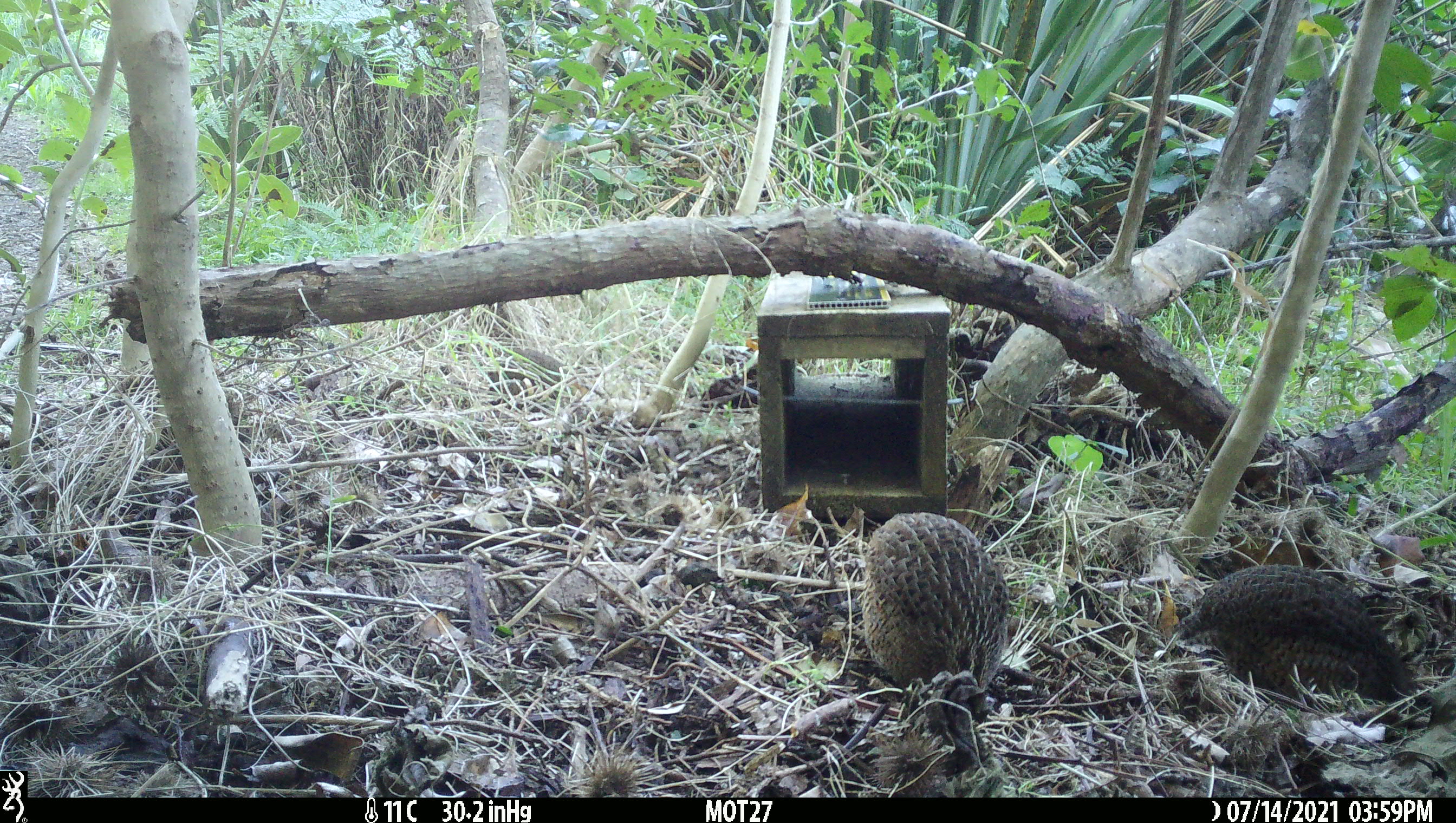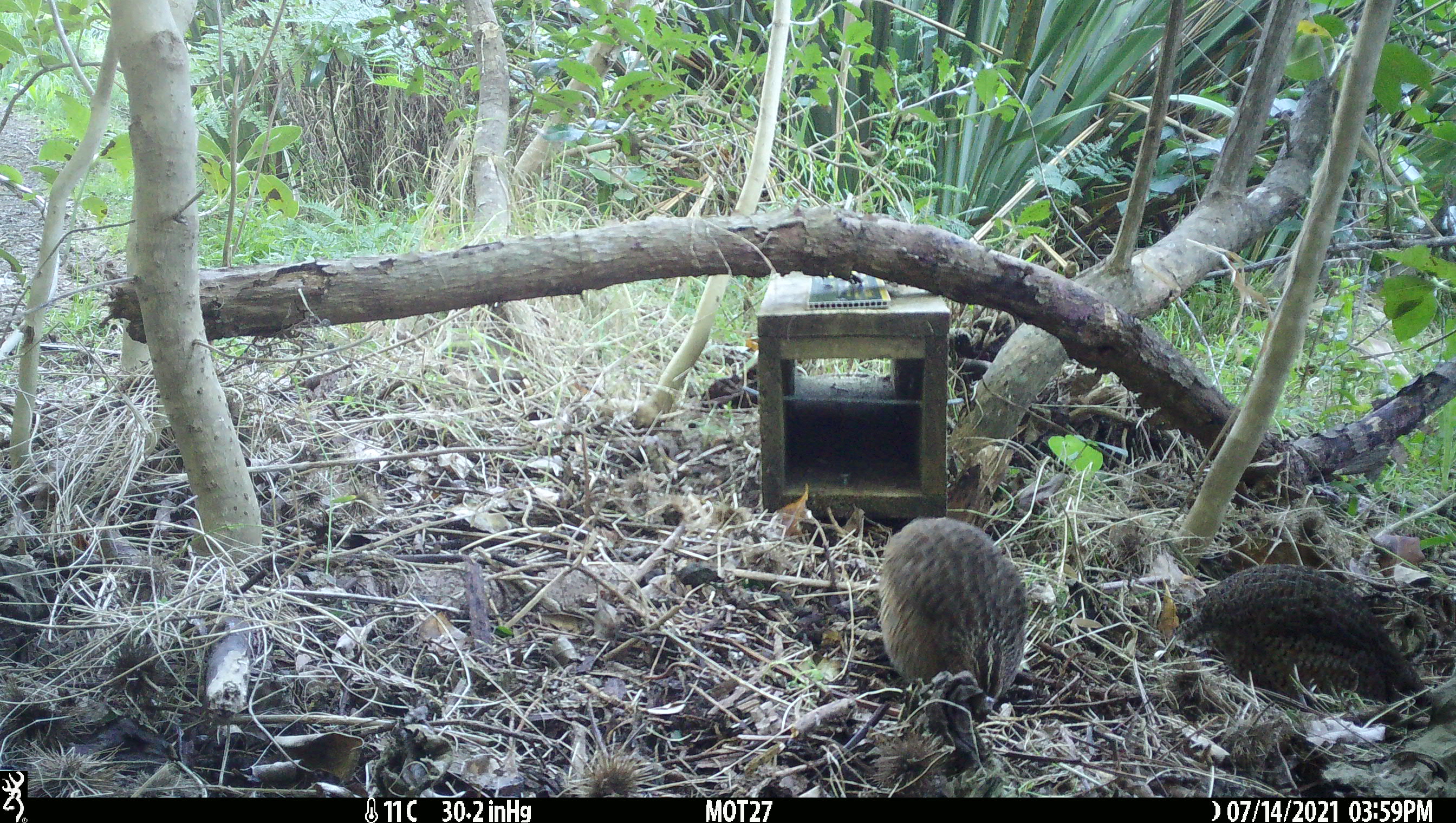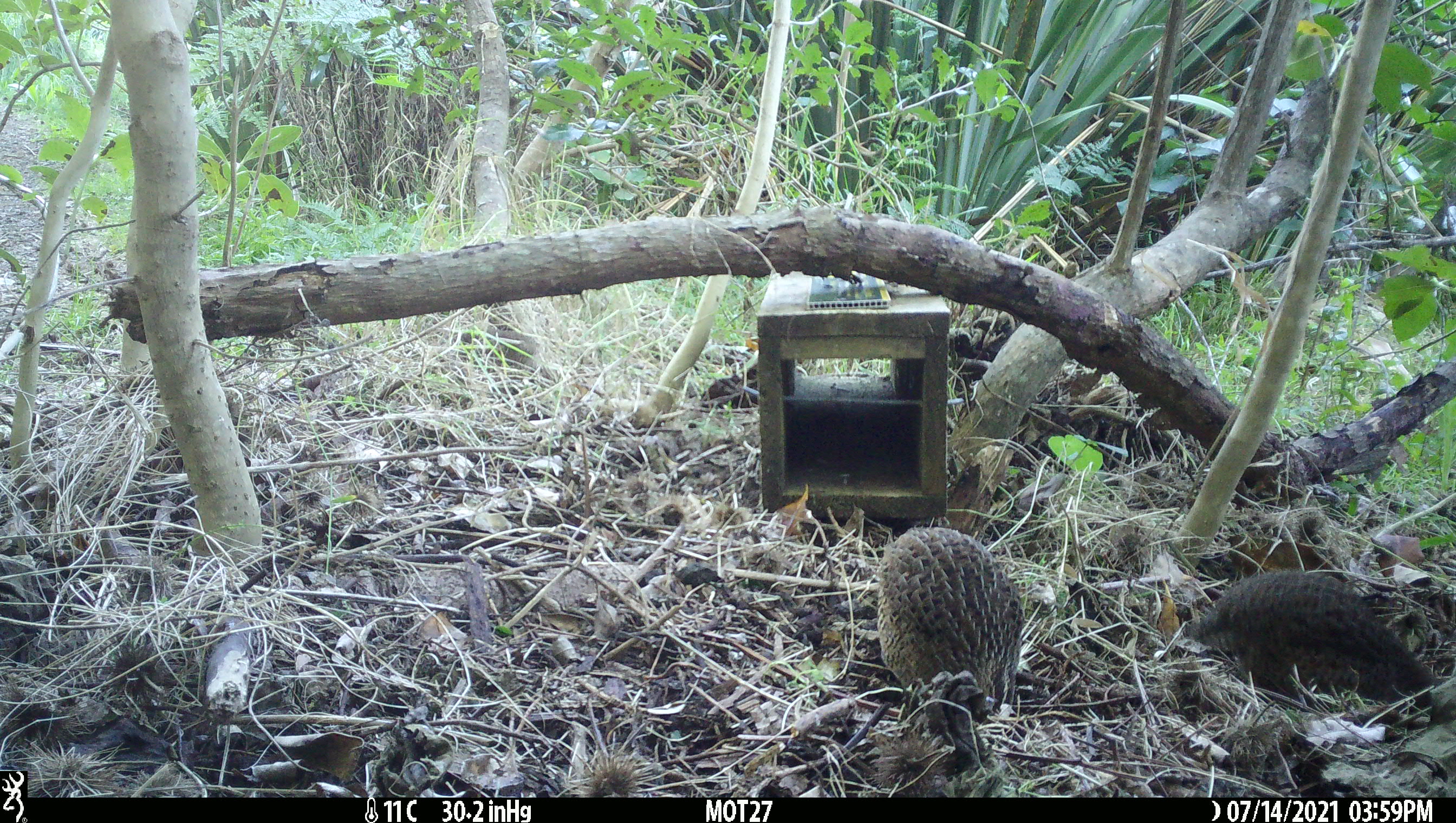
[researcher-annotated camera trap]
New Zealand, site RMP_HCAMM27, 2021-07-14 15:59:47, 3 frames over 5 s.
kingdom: Animalia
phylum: Chordata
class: Aves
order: Galliformes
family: Phasianidae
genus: Synoicus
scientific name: Synoicus ypsilophorus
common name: brown quail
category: quail brown